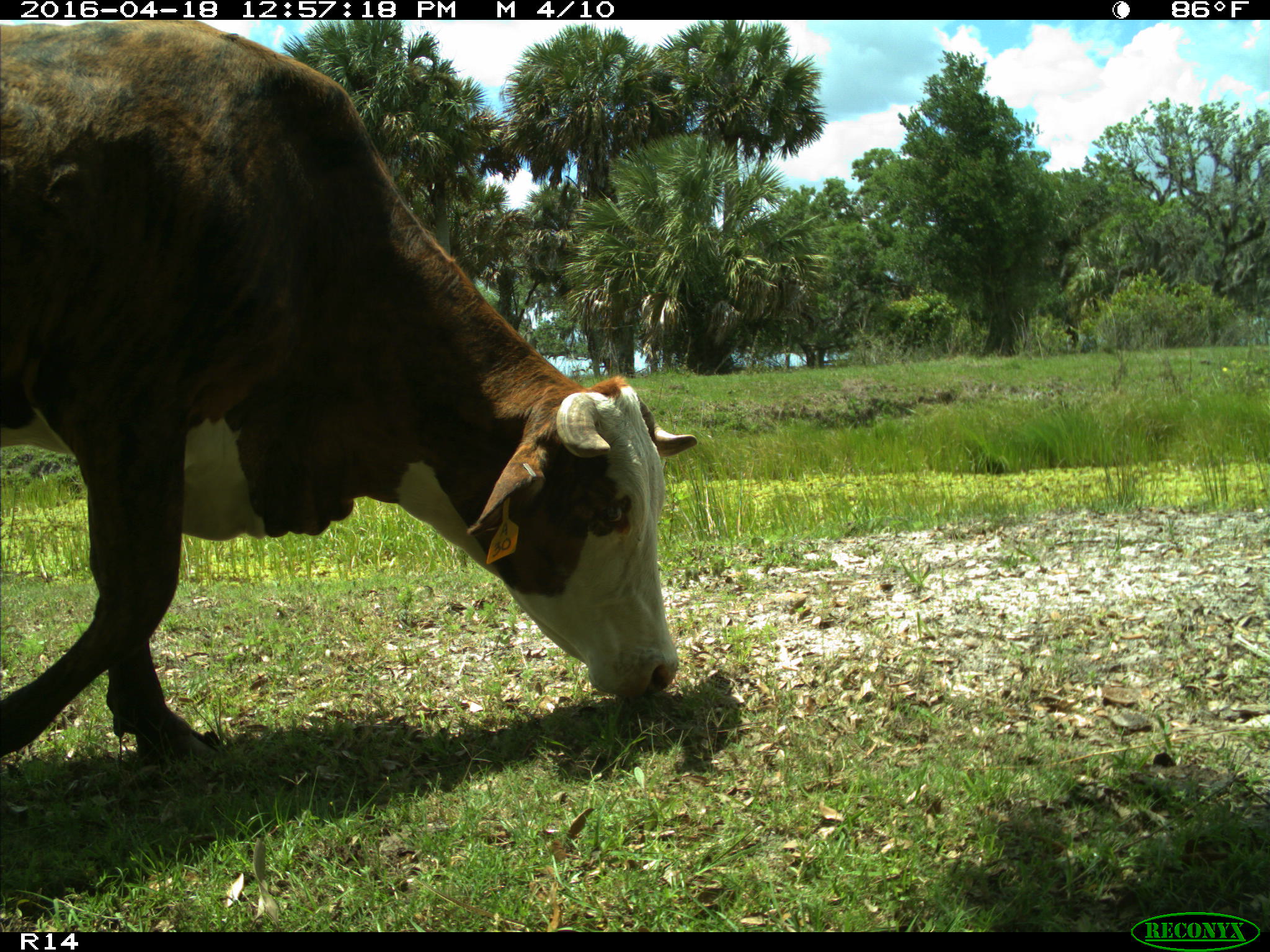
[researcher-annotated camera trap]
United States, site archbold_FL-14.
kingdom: Animalia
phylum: Chordata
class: Mammalia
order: Artiodactyla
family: Bovidae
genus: Bos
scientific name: Bos taurus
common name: domestic cow